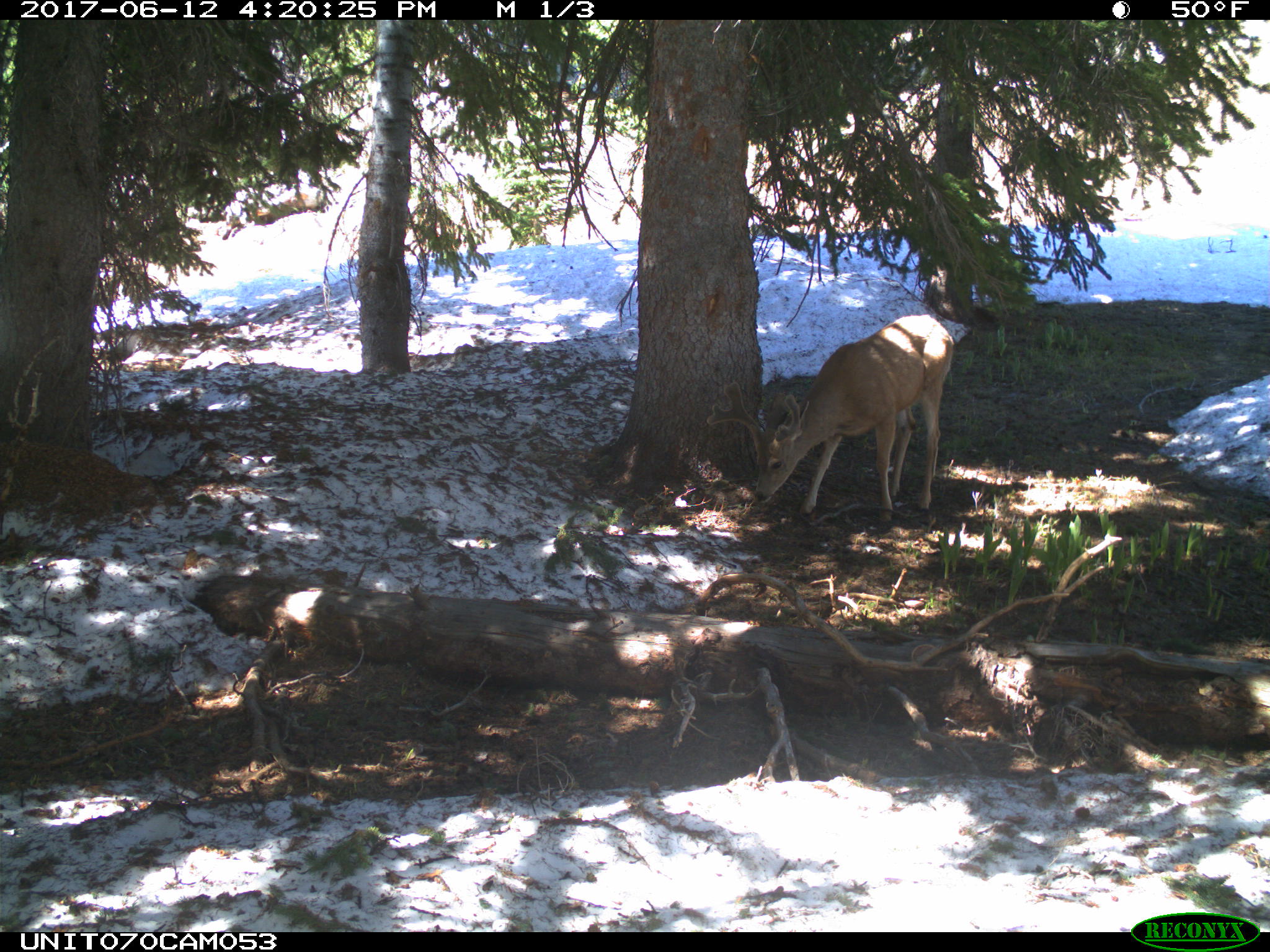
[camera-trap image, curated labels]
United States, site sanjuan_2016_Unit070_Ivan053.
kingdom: Animalia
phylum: Chordata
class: Mammalia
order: Artiodactyla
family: Cervidae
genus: Odocoileus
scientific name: Odocoileus hemionus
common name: mule deer